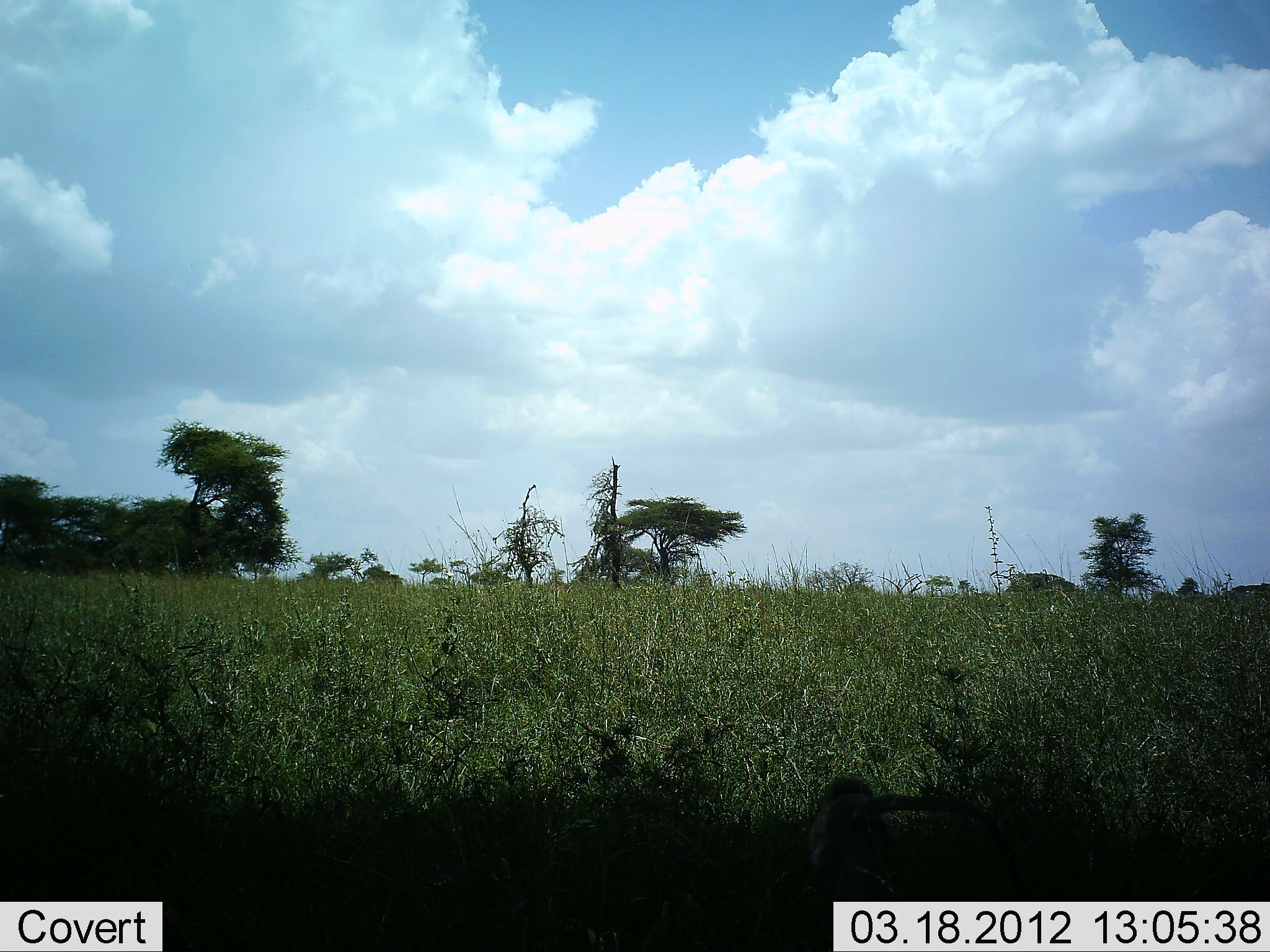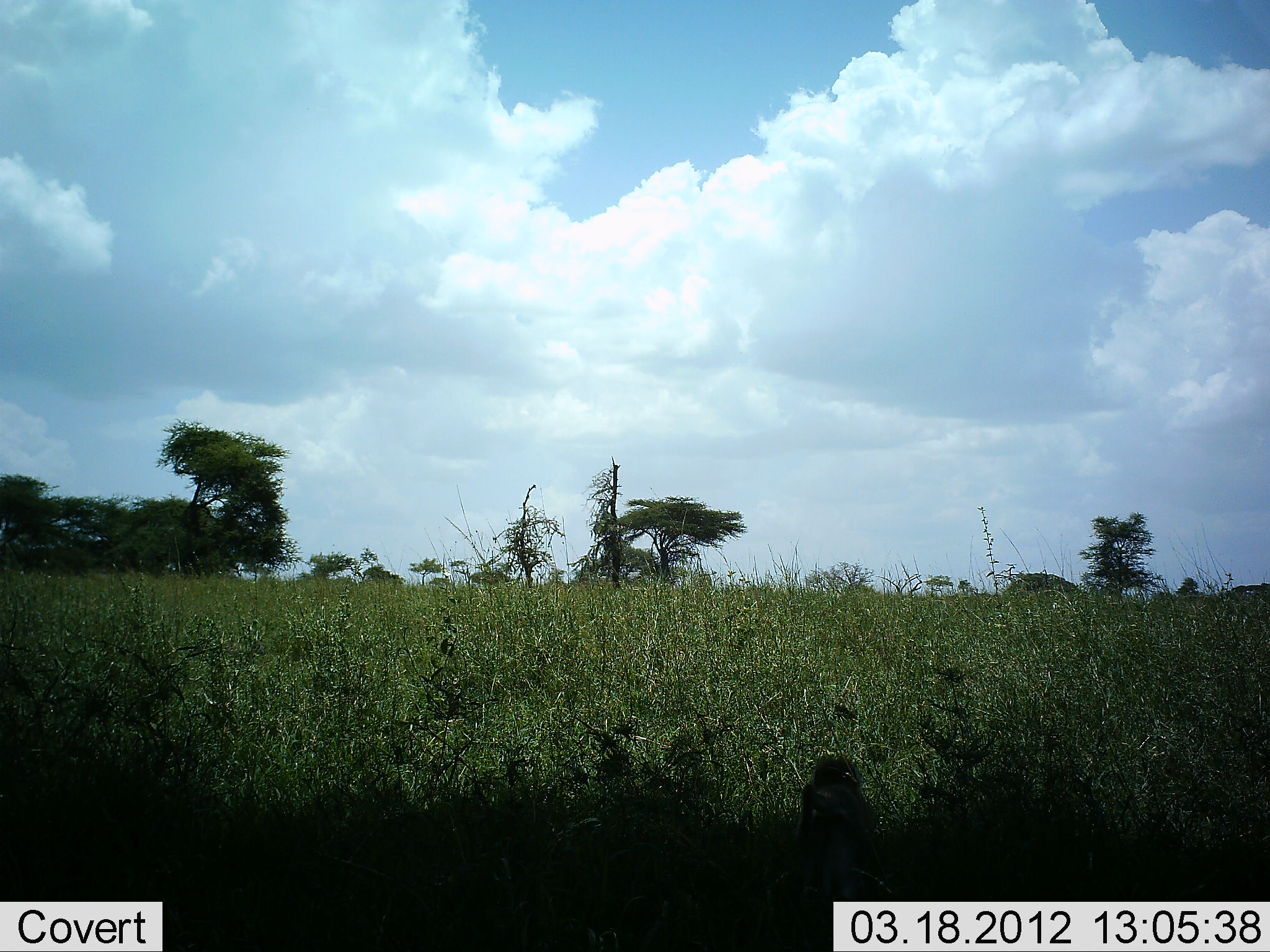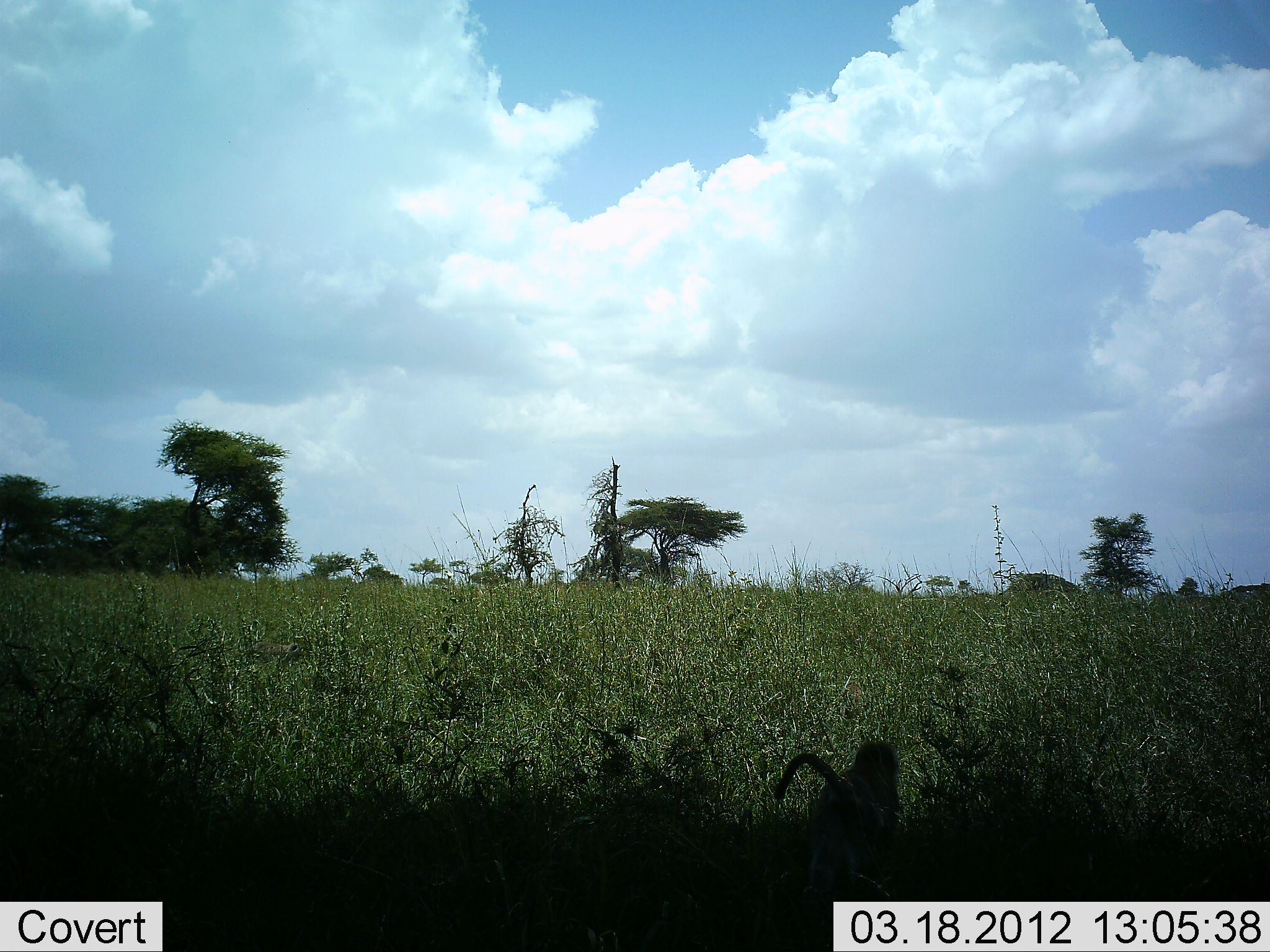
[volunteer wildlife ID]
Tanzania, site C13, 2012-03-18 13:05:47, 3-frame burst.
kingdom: Animalia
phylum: Chordata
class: Mammalia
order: Primates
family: Cercopithecidae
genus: Chlorocebus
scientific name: Chlorocebus pygerythrus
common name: vervet monkey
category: monkeyvervet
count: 1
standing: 17%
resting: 0%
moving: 75%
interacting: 0%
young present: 0%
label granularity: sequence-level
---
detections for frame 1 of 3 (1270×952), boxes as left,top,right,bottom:
animal: 803,774,1032,902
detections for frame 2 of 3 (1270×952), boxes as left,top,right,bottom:
animal: 791,754,894,901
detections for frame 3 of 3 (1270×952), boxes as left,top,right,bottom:
animal: 773,737,908,902